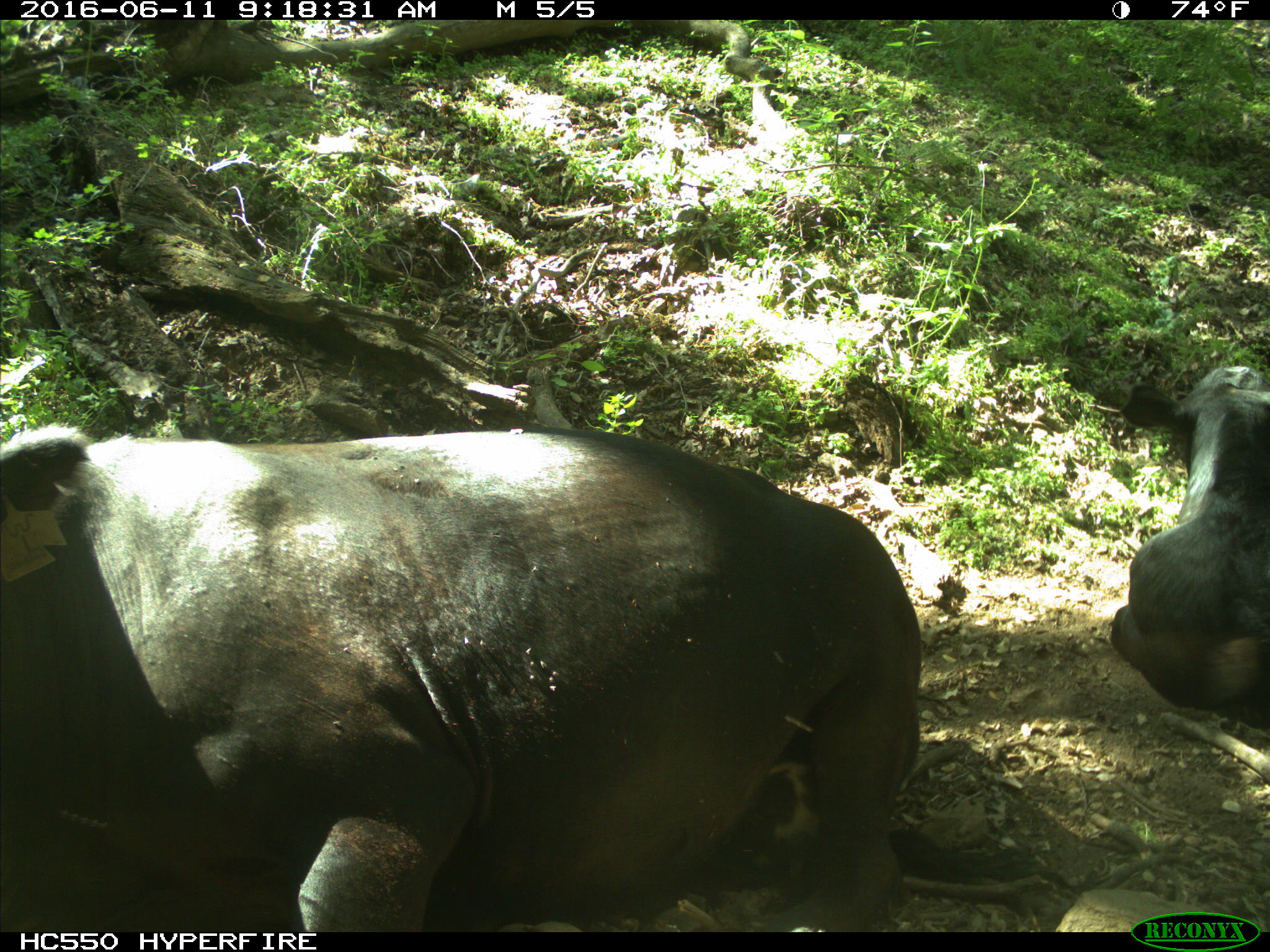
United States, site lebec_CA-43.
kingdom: Animalia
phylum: Chordata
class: Mammalia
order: Artiodactyla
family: Bovidae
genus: Bos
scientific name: Bos taurus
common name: domestic cow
Bos taurus (domestic cow).